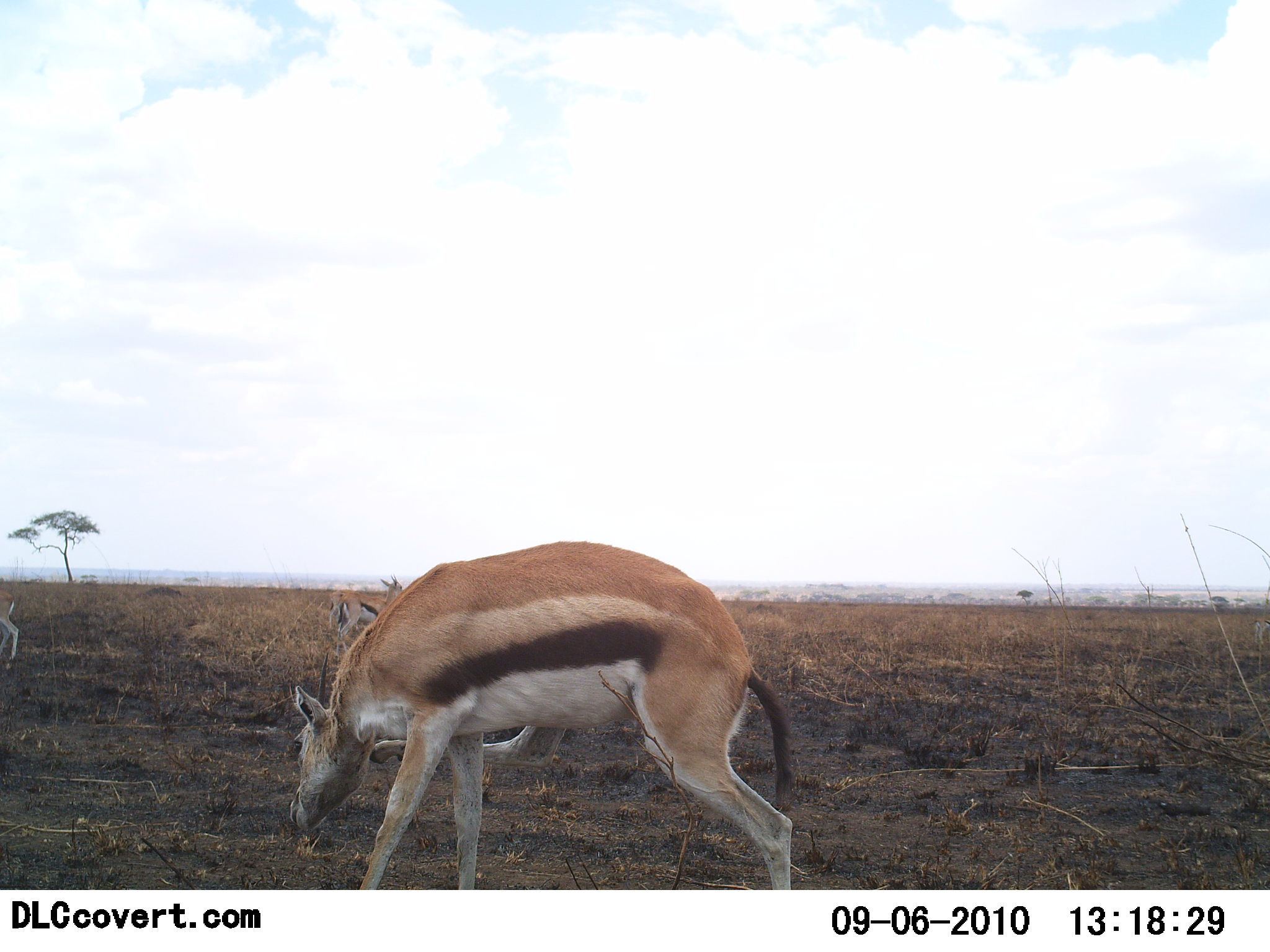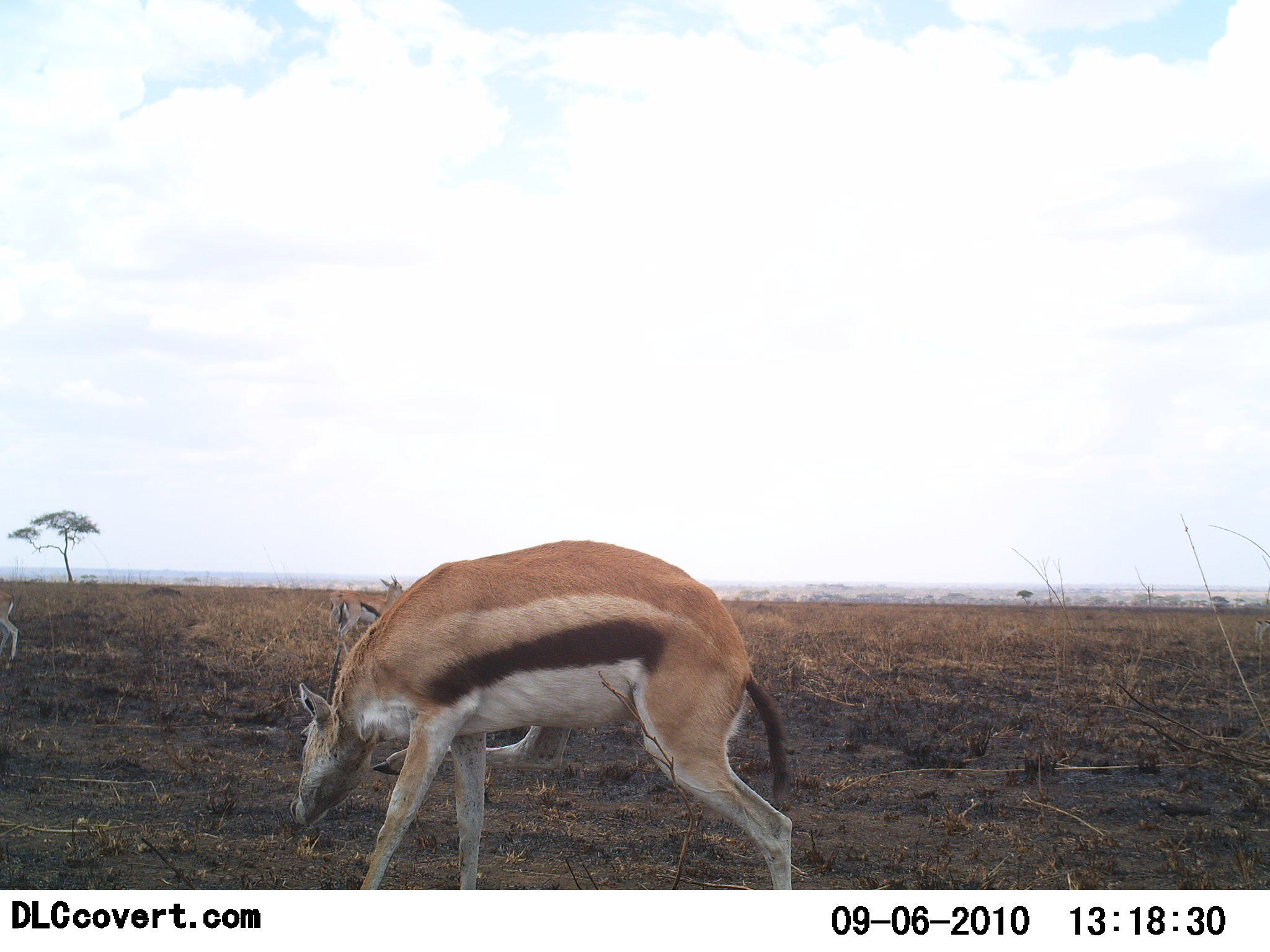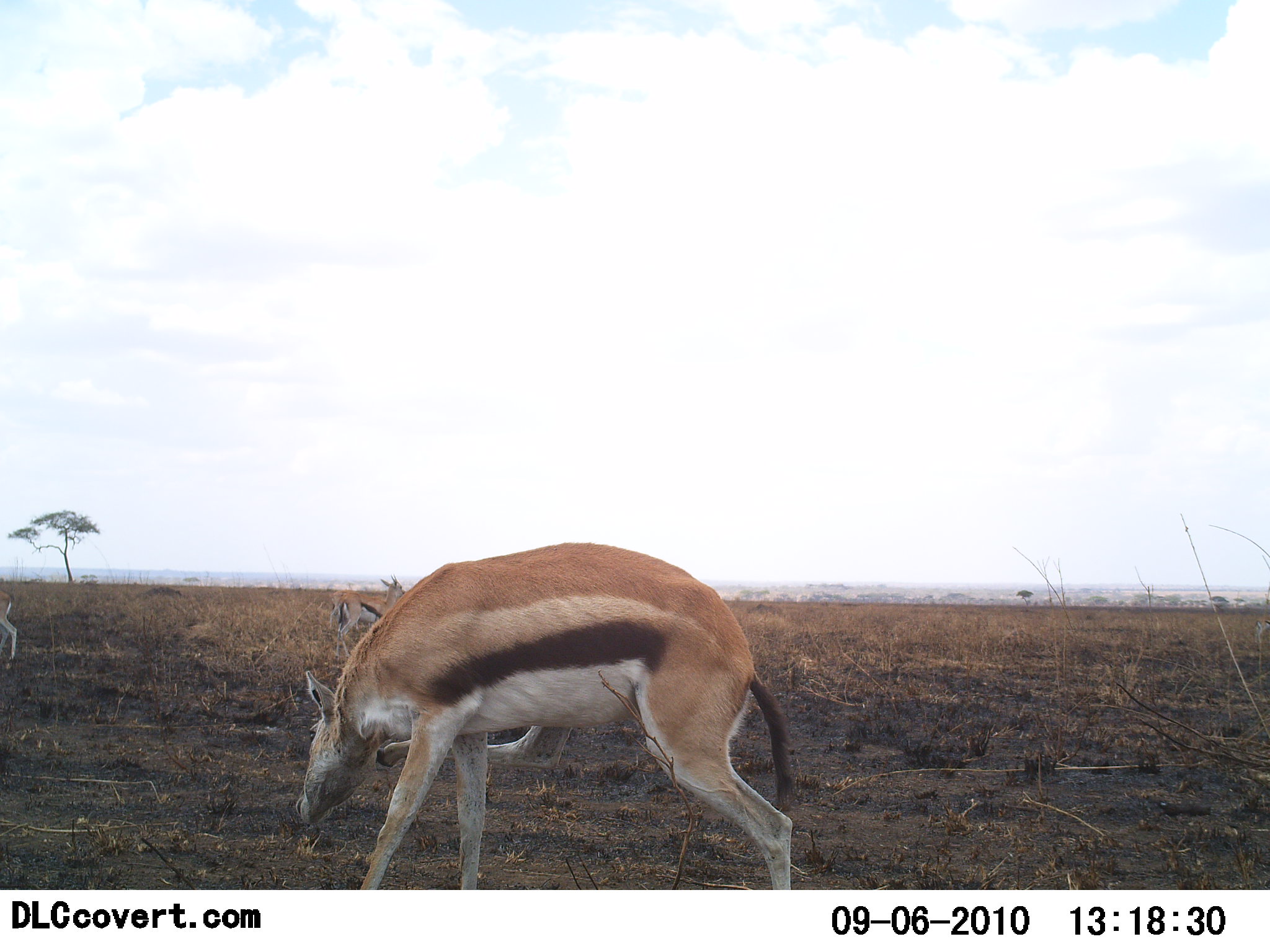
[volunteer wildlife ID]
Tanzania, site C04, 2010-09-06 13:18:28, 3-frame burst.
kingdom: Animalia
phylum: Chordata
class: Mammalia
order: Artiodactyla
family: Bovidae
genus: Eudorcas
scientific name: Eudorcas thomsonii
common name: thomson's gazelle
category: gazellethomsons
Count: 3.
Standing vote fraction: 82%.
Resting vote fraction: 6%.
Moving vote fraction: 12%.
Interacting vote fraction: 0%.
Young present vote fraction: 0%.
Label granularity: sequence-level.